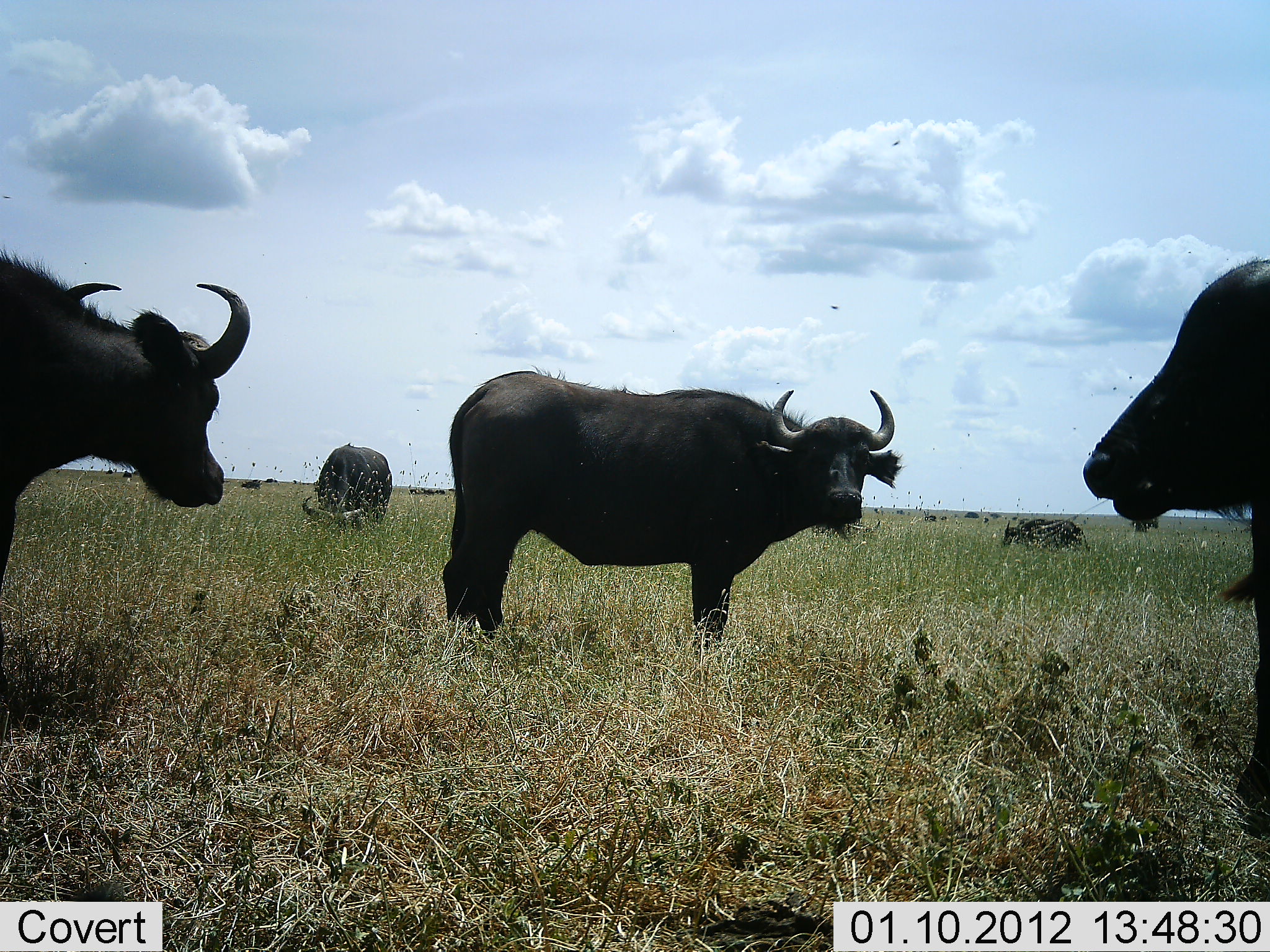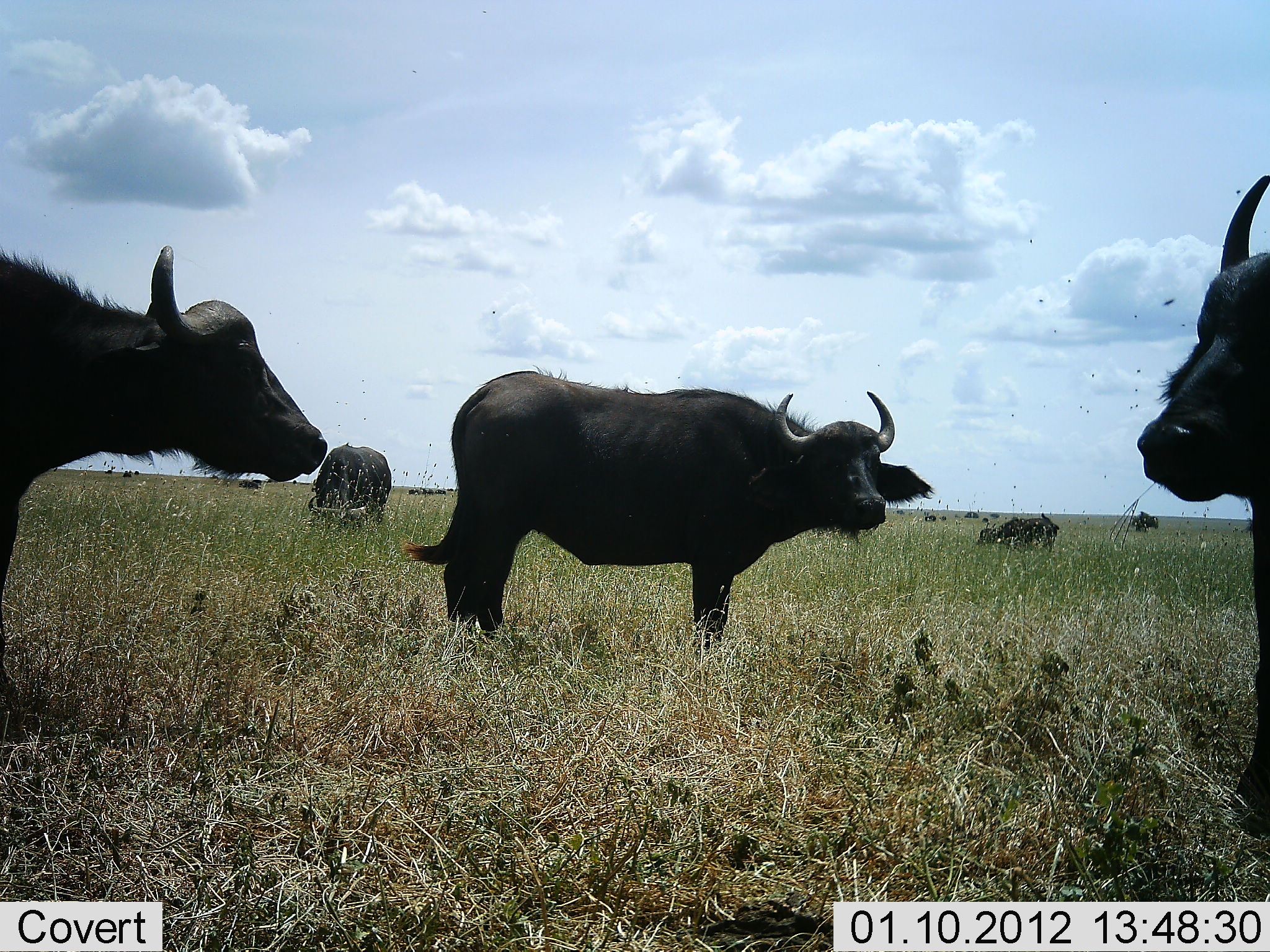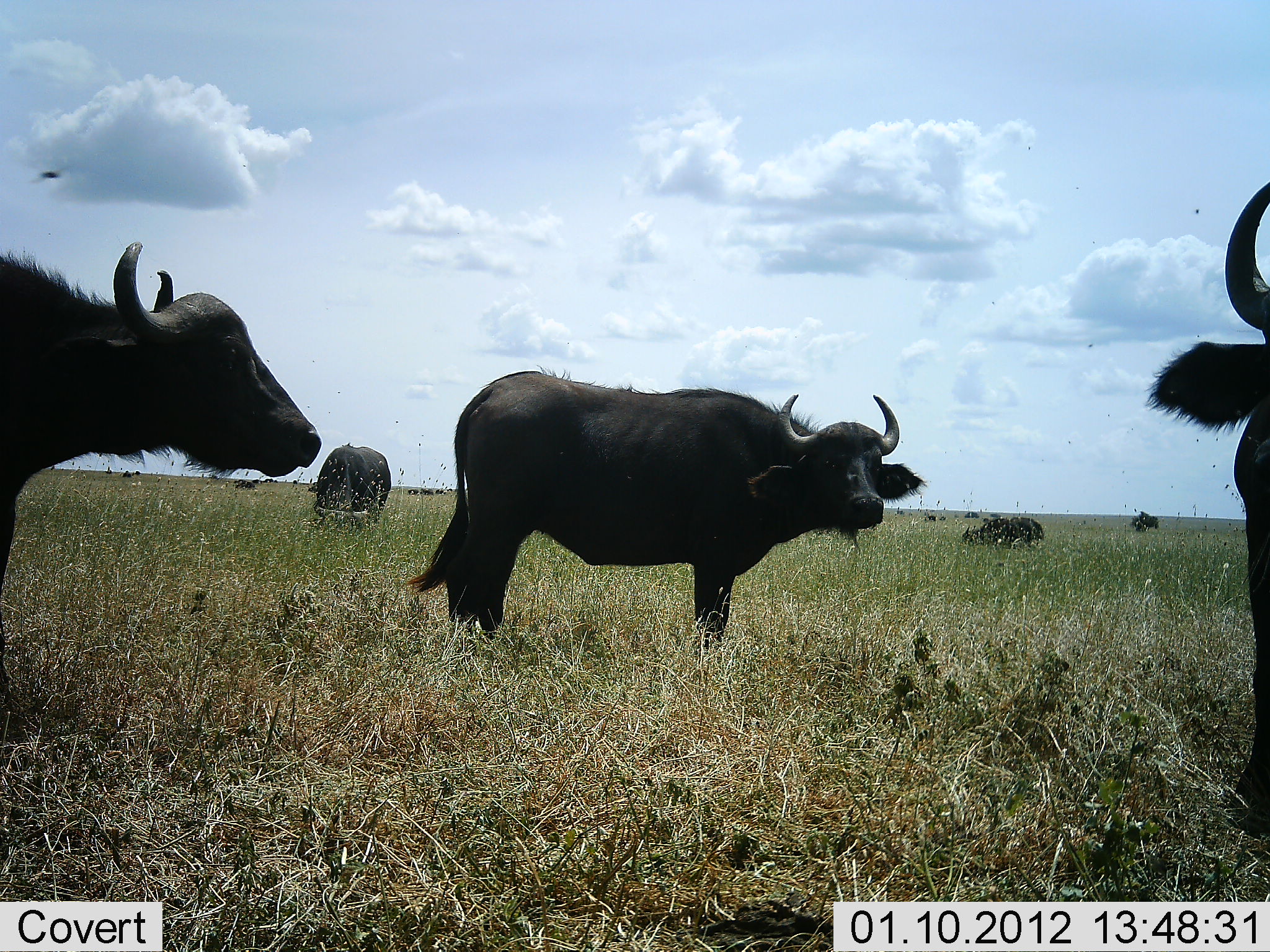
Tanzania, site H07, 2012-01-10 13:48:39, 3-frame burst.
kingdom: Animalia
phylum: Chordata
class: Mammalia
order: Artiodactyla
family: Bovidae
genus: Syncerus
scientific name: Syncerus caffer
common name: cape buffalo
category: buffalo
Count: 5.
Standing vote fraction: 90%.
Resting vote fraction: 5%.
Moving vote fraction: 25%.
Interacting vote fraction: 0%.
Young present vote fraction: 0%.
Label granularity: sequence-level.